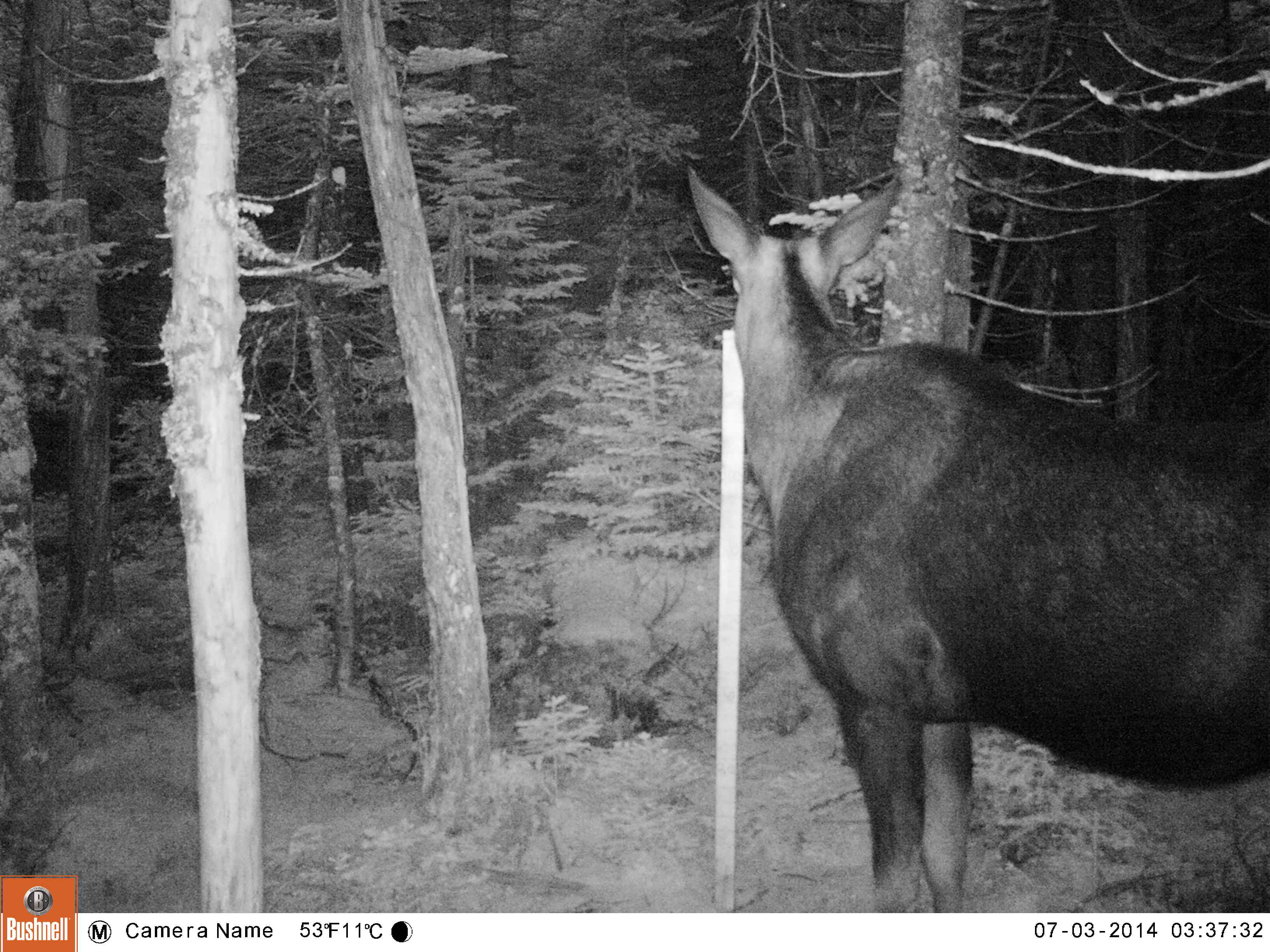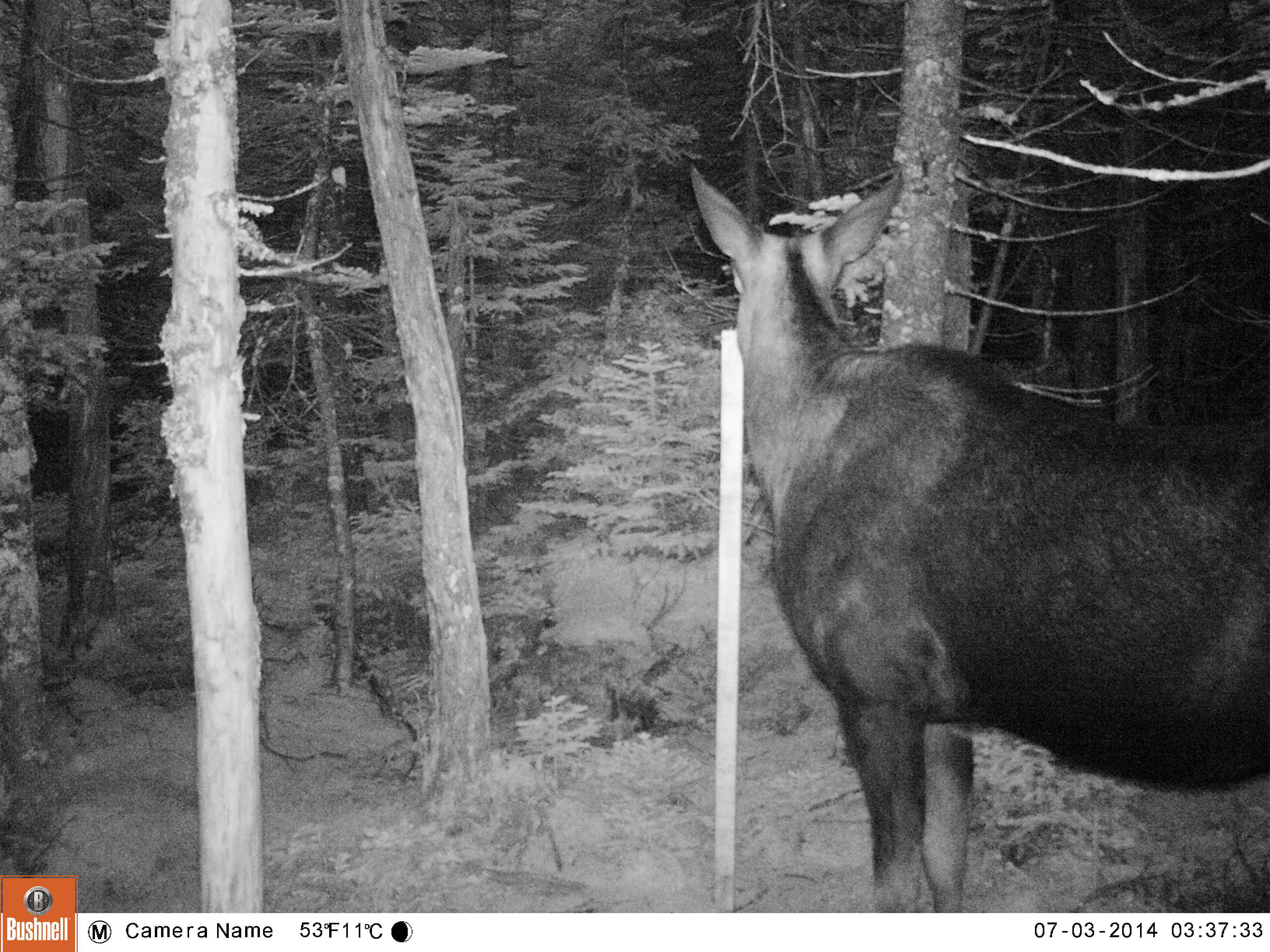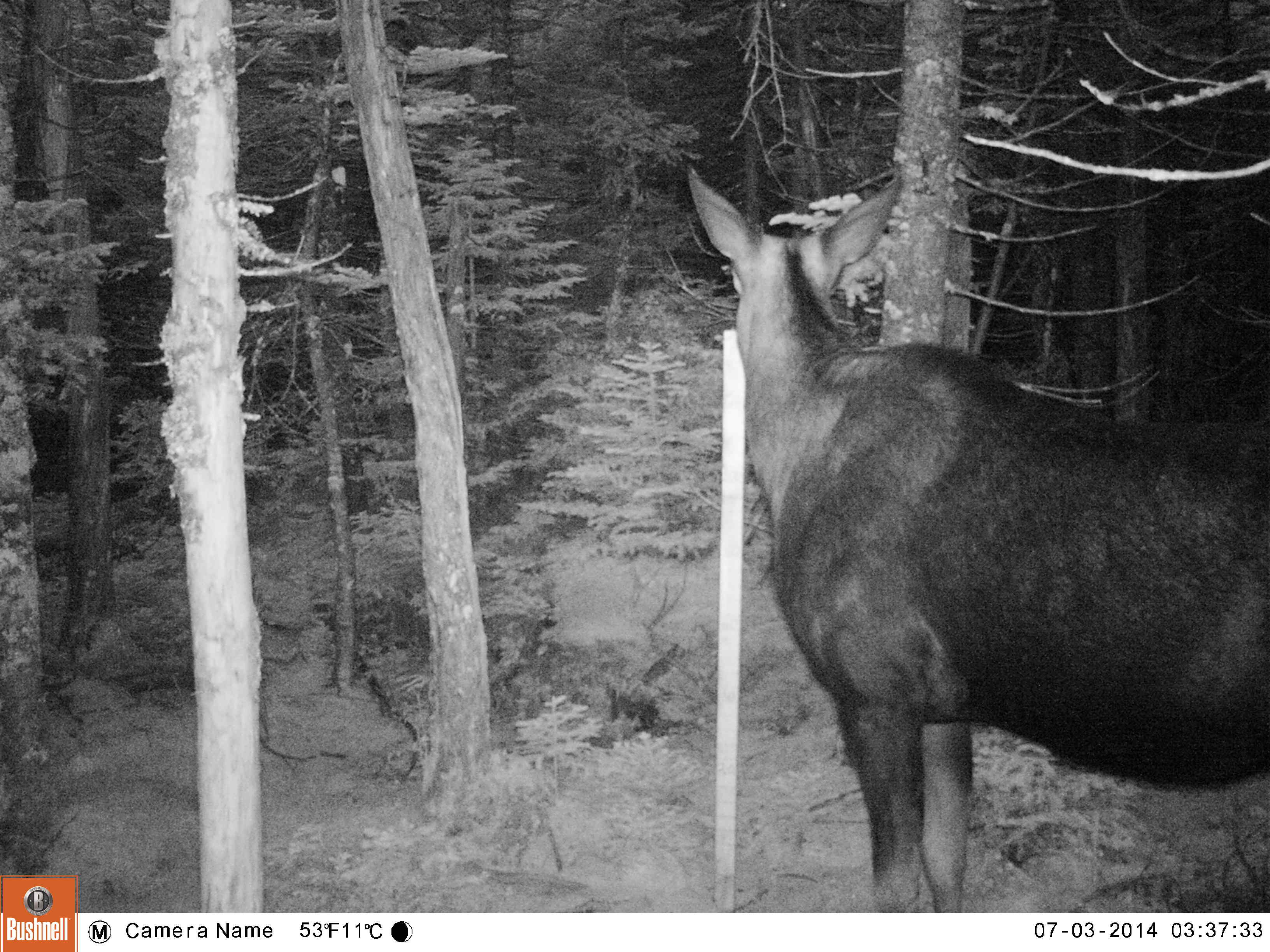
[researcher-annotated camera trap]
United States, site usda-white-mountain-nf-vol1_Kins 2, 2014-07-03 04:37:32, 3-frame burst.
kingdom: Animalia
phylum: Chordata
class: Mammalia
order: Artiodactyla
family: Cervidae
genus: Alces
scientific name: Alces alces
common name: moose